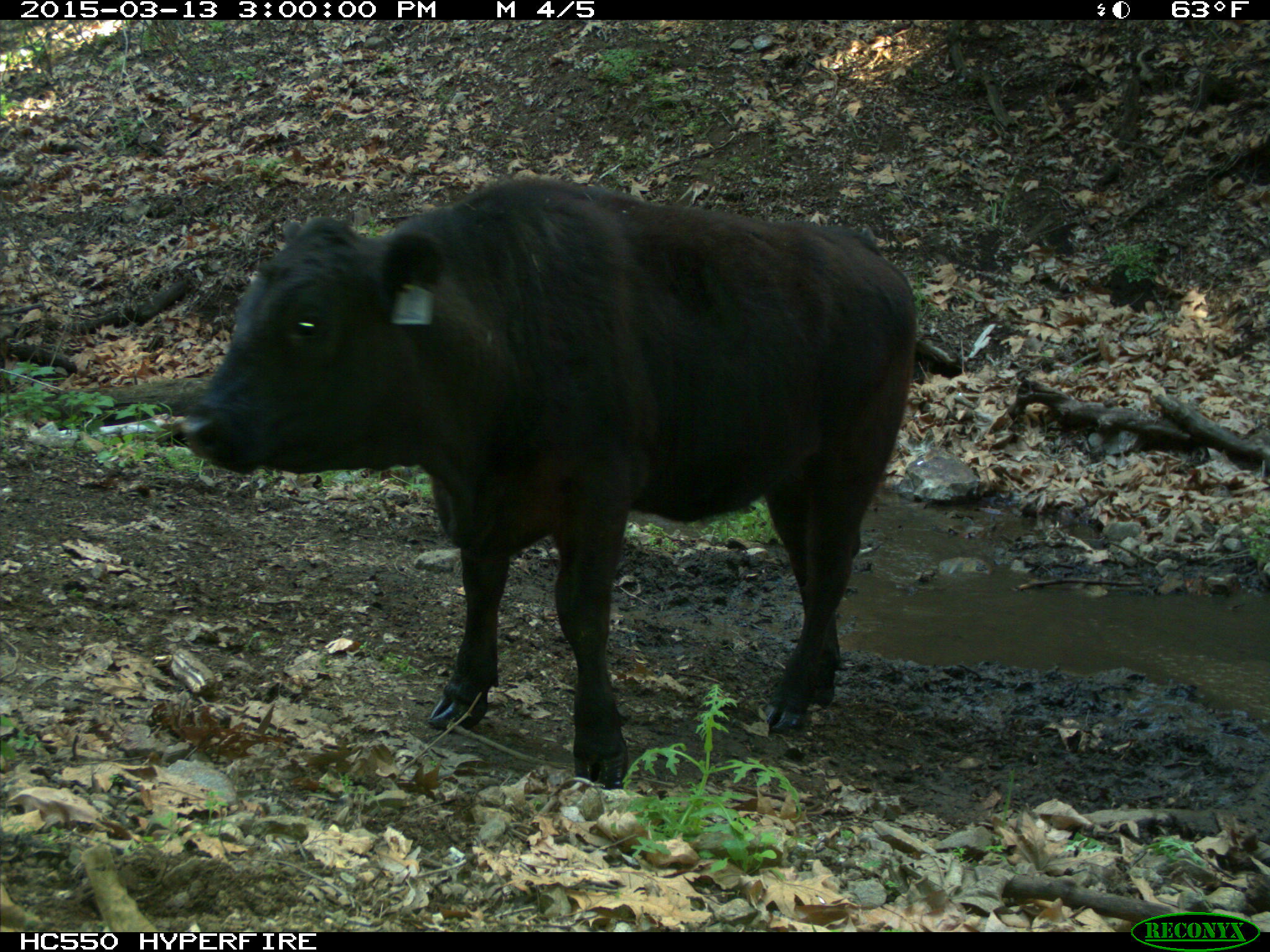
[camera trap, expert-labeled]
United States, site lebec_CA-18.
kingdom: Animalia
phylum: Chordata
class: Mammalia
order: Artiodactyla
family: Bovidae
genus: Bos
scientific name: Bos taurus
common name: domestic cow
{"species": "Bos taurus (domestic cow)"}